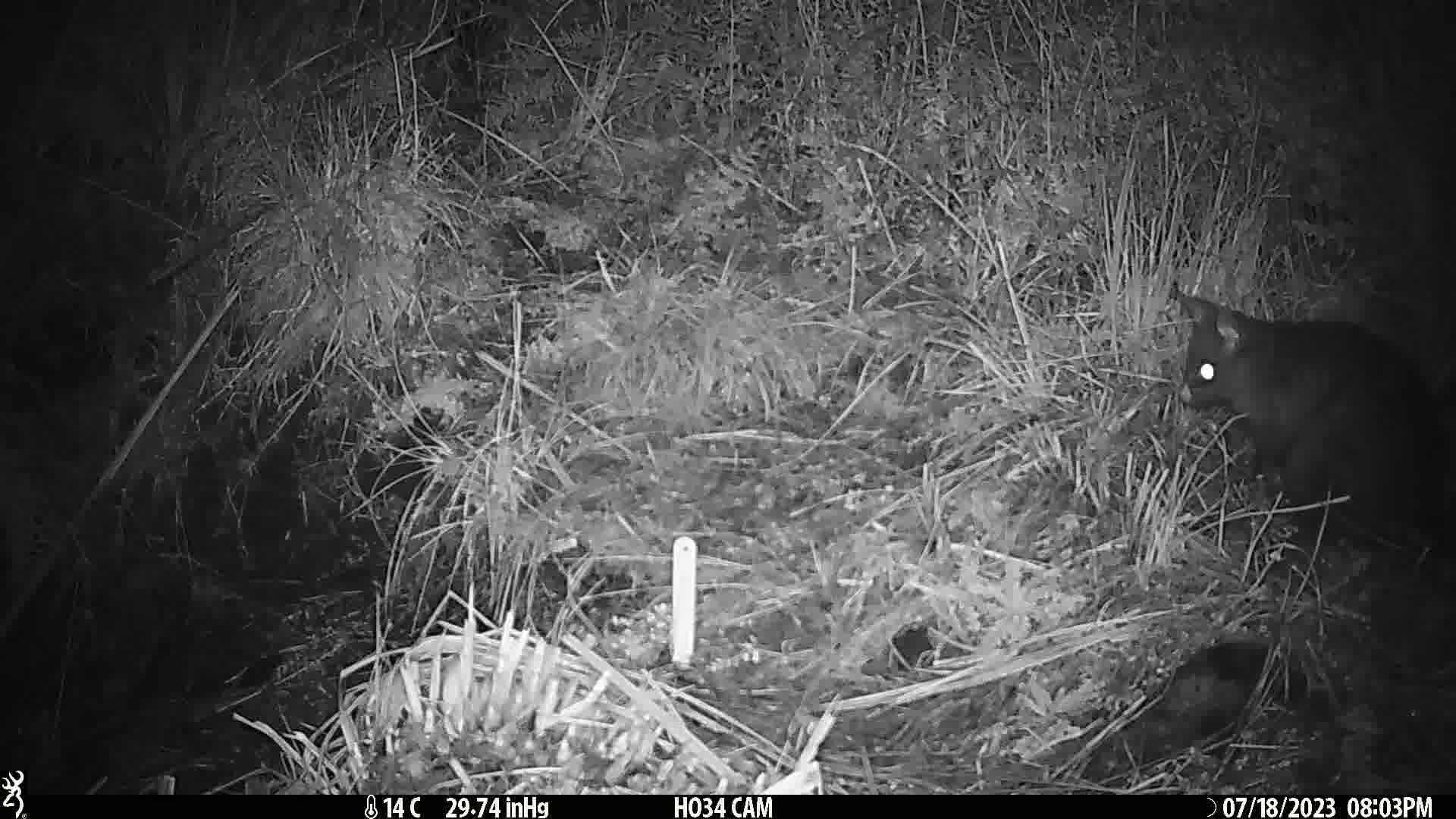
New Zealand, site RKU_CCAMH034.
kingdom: Animalia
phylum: Chordata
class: Mammalia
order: Diprotodontia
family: Phalangeridae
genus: Trichosurus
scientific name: Trichosurus vulpecula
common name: common brushtail possum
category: possum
Possum (common brushtail possum) (Trichosurus vulpecula).